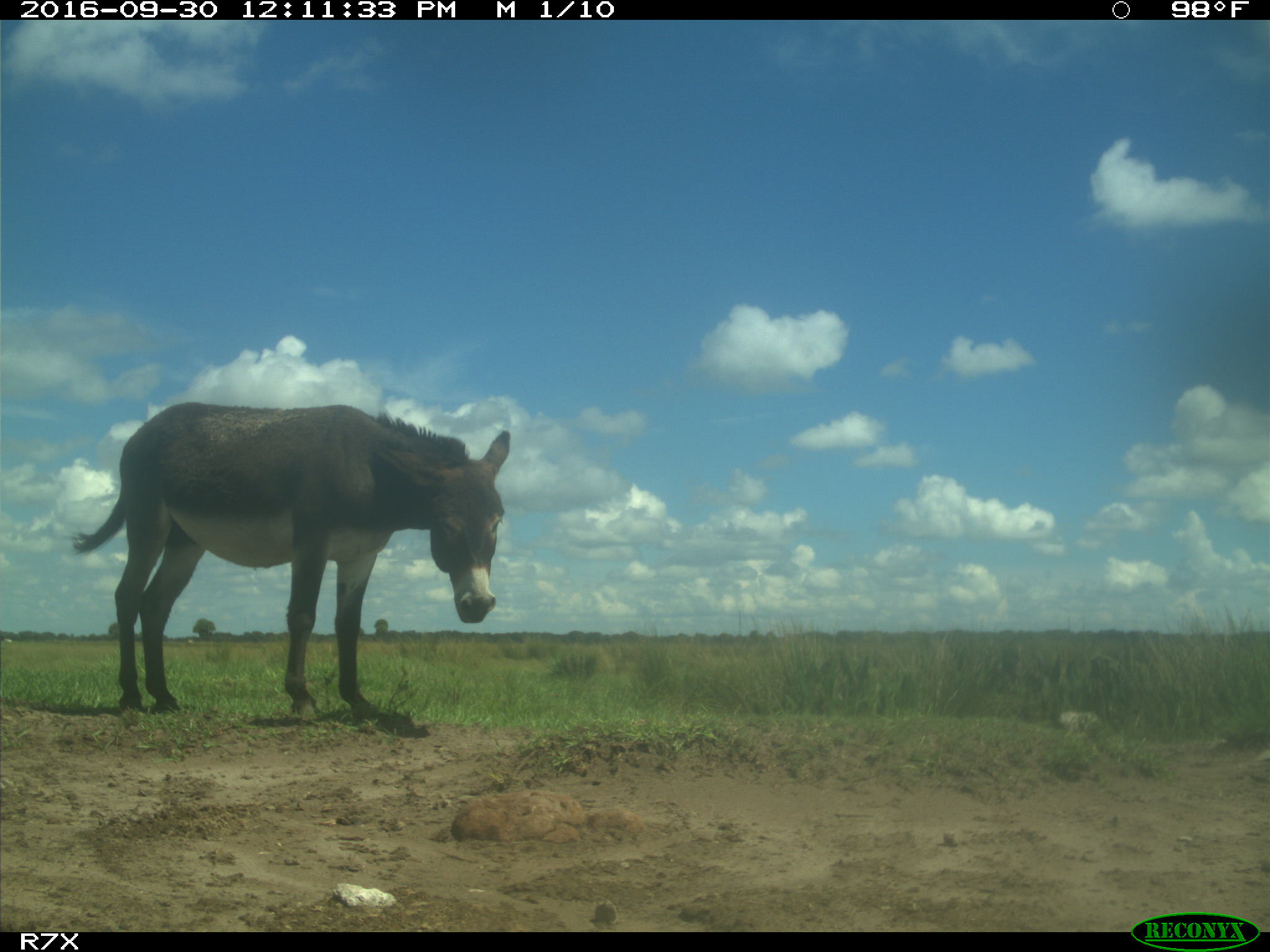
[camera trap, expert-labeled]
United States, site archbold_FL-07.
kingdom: Animalia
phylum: Chordata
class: Mammalia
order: Perissodactyla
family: Equidae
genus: Equus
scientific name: Equus africanus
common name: african wild ass